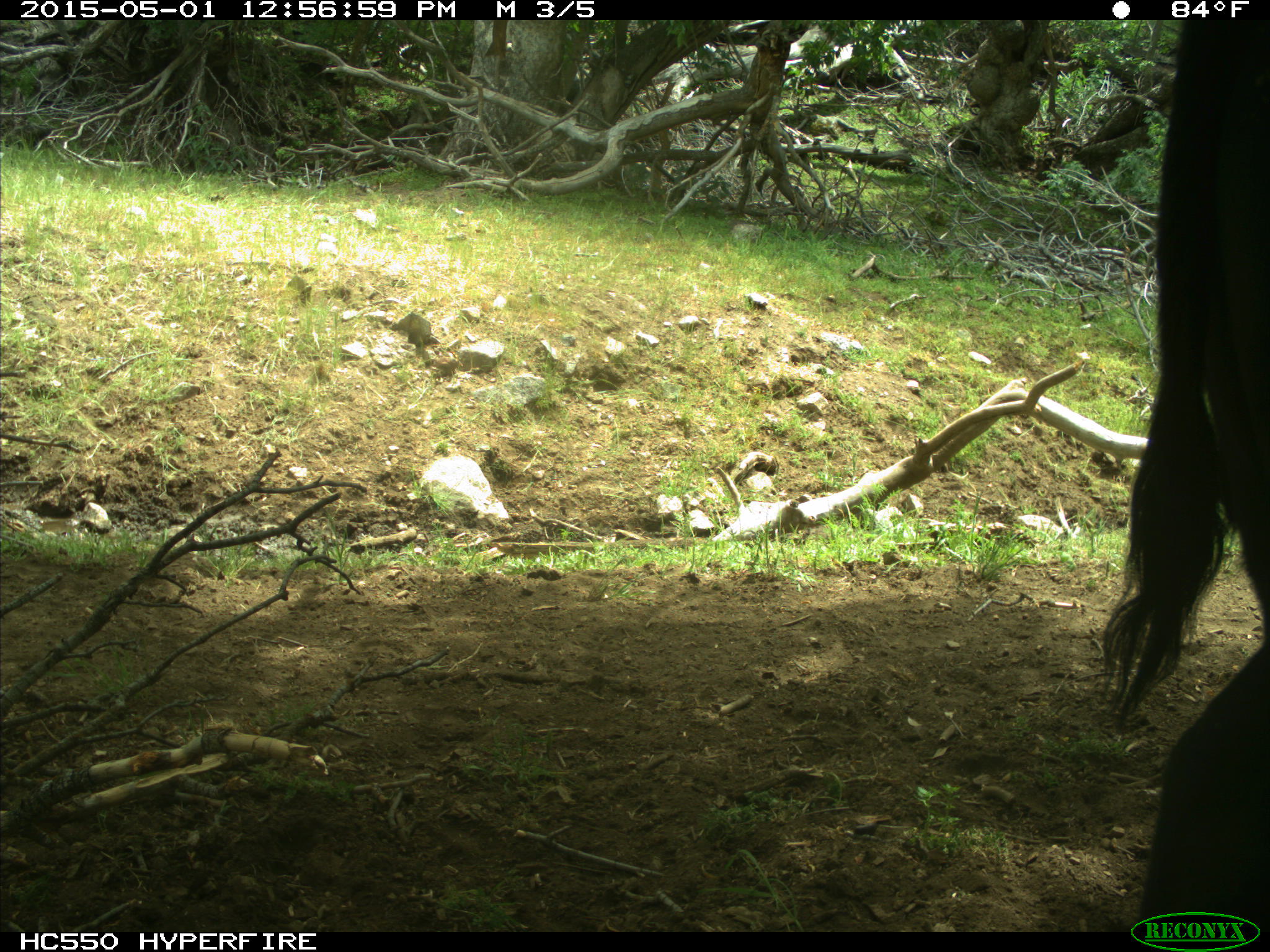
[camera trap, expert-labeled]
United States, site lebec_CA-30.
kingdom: Animalia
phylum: Chordata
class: Mammalia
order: Artiodactyla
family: Bovidae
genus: Bos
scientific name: Bos taurus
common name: domestic cow